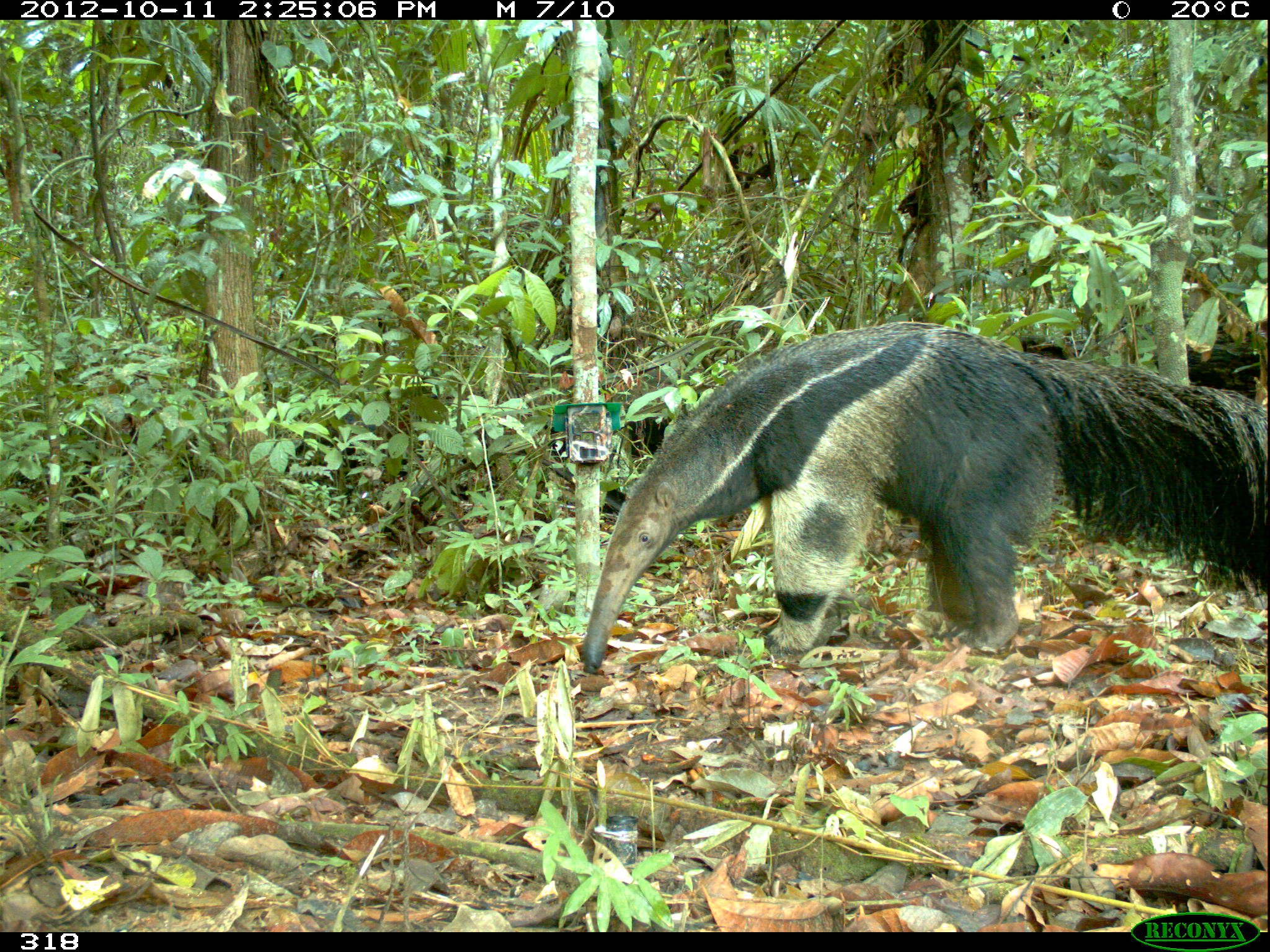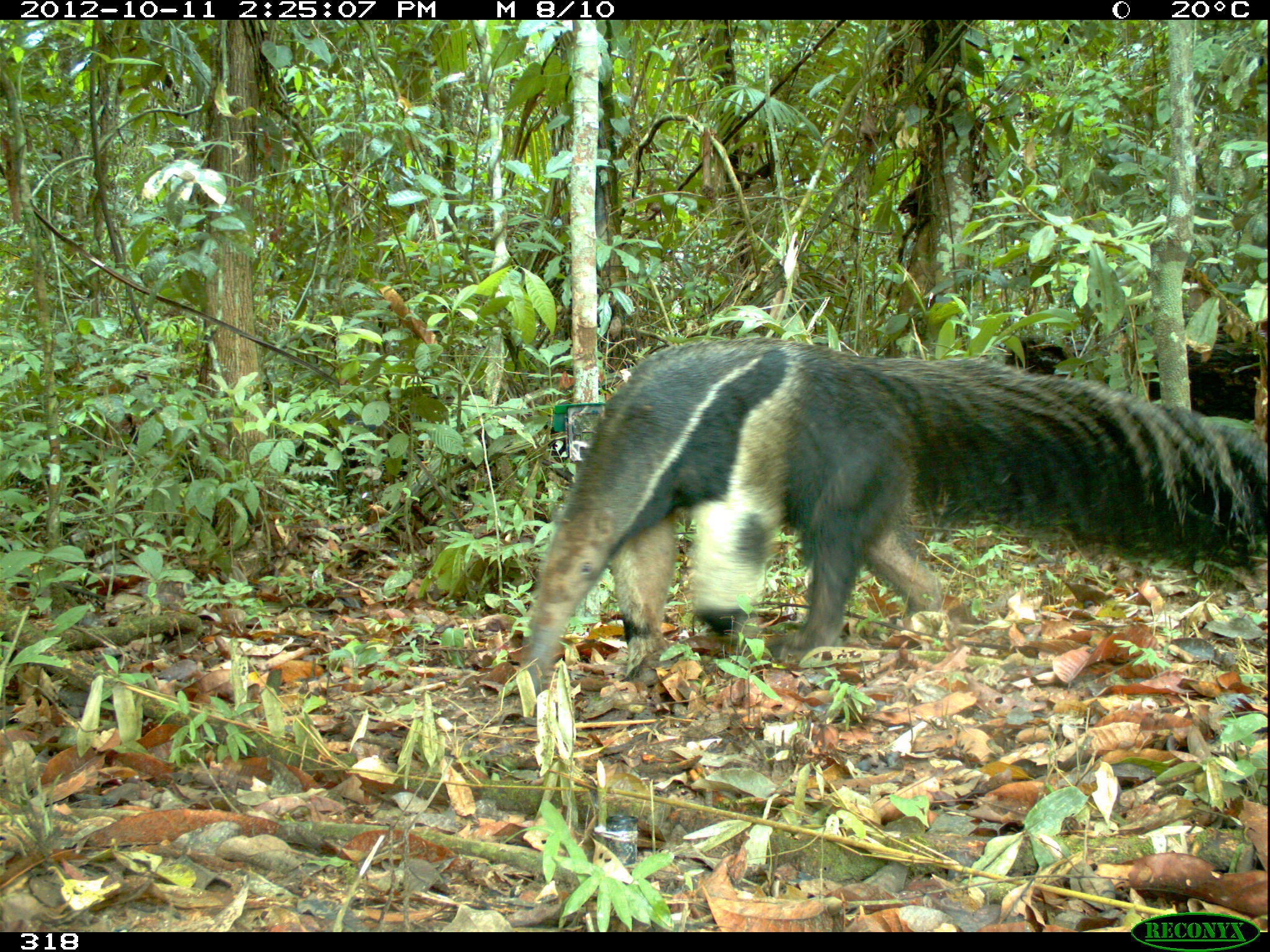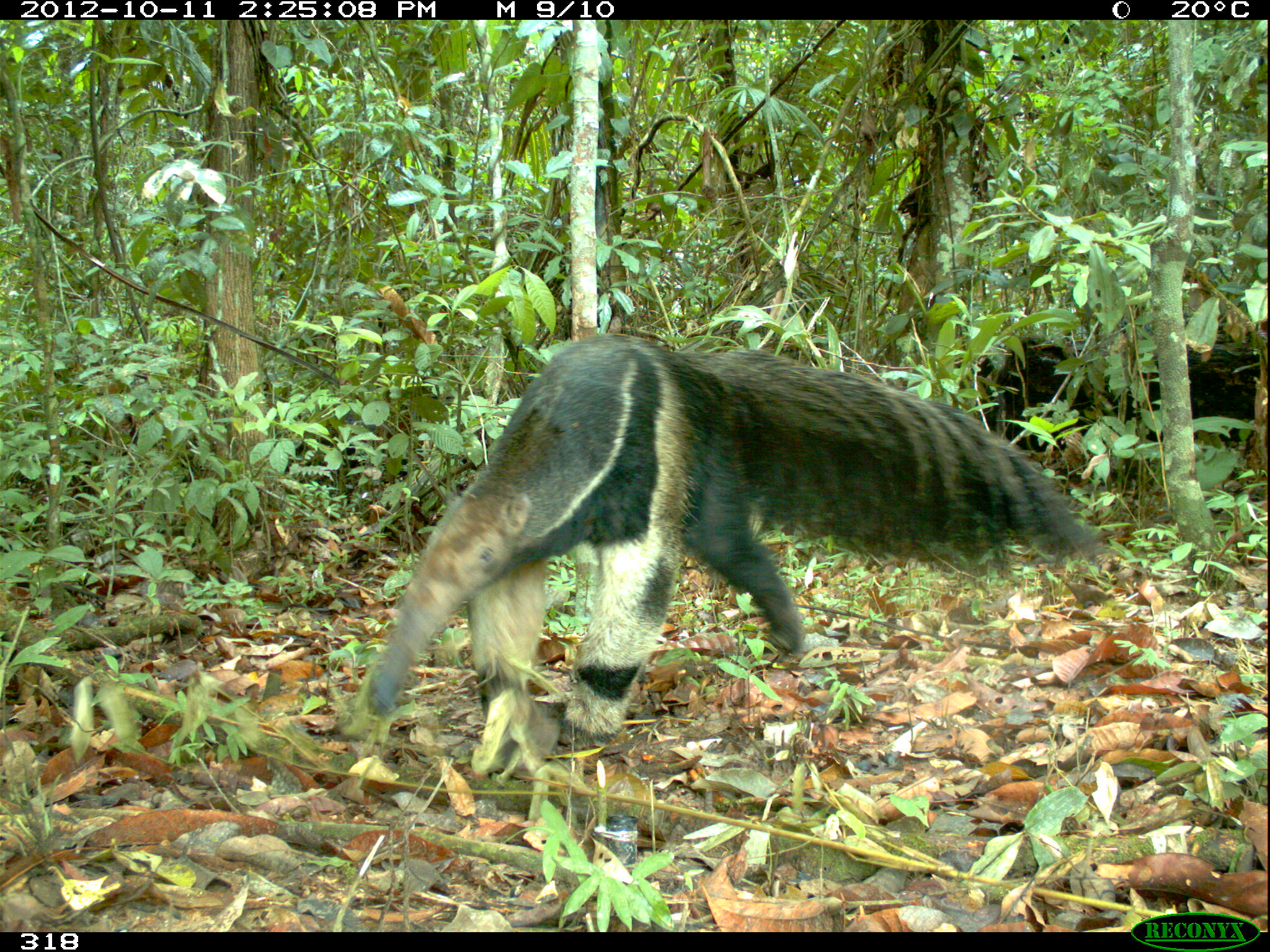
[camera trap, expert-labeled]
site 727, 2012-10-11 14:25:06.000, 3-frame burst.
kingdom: Animalia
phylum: Chordata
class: Mammalia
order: Pilosa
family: Myrmecophagidae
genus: Myrmecophaga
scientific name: Myrmecophaga tridactyla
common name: giant anteater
Myrmecophaga tridactyla (giant anteater).